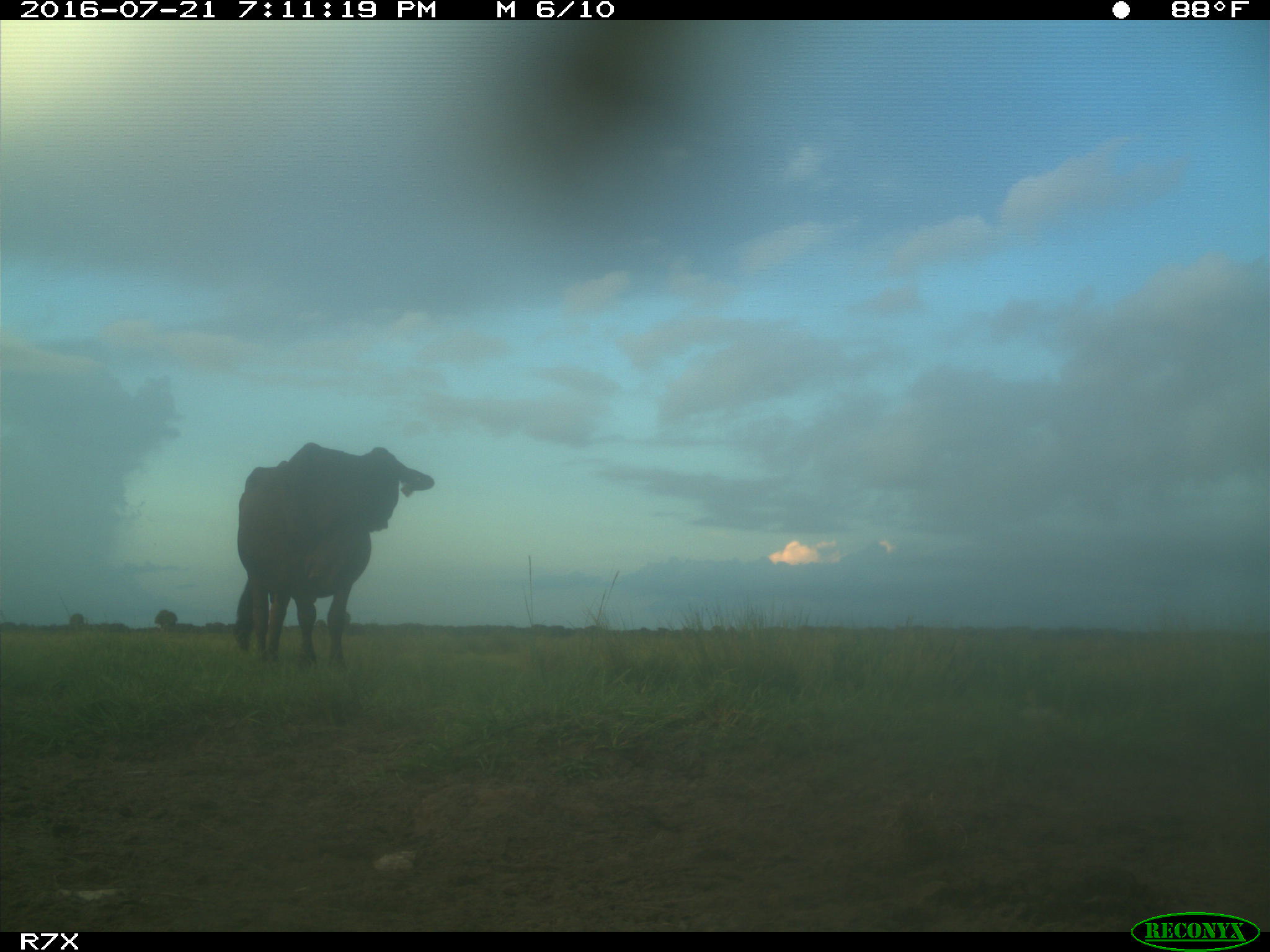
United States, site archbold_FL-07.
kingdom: Animalia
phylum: Chordata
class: Mammalia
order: Artiodactyla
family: Bovidae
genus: Bos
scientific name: Bos taurus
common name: domestic cow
Bos taurus (domestic cow).